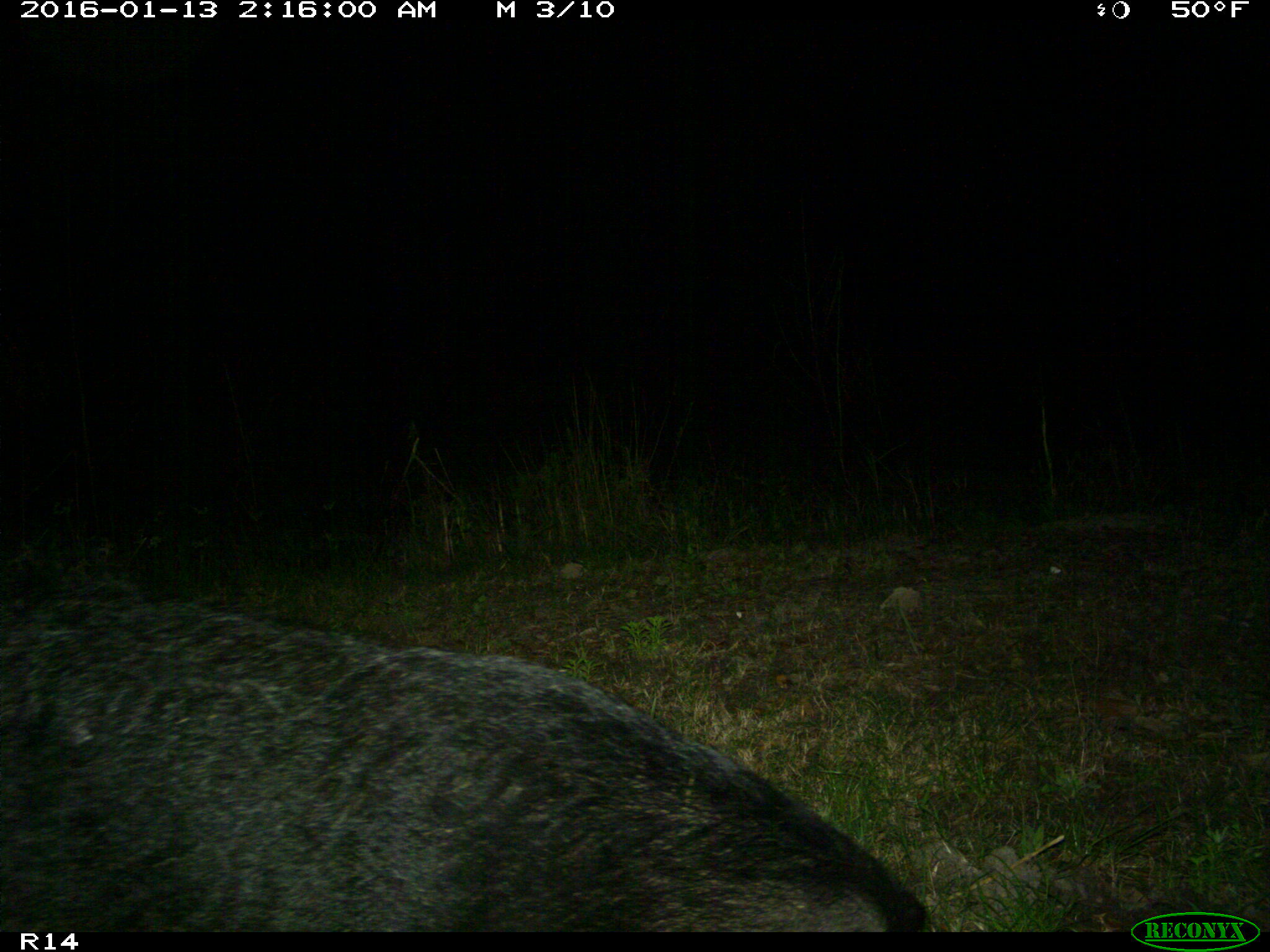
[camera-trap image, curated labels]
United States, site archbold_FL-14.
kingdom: Animalia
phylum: Chordata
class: Mammalia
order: Artiodactyla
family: Suidae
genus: Sus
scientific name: Sus scrofa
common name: wild boar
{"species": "Sus scrofa (wild boar)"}